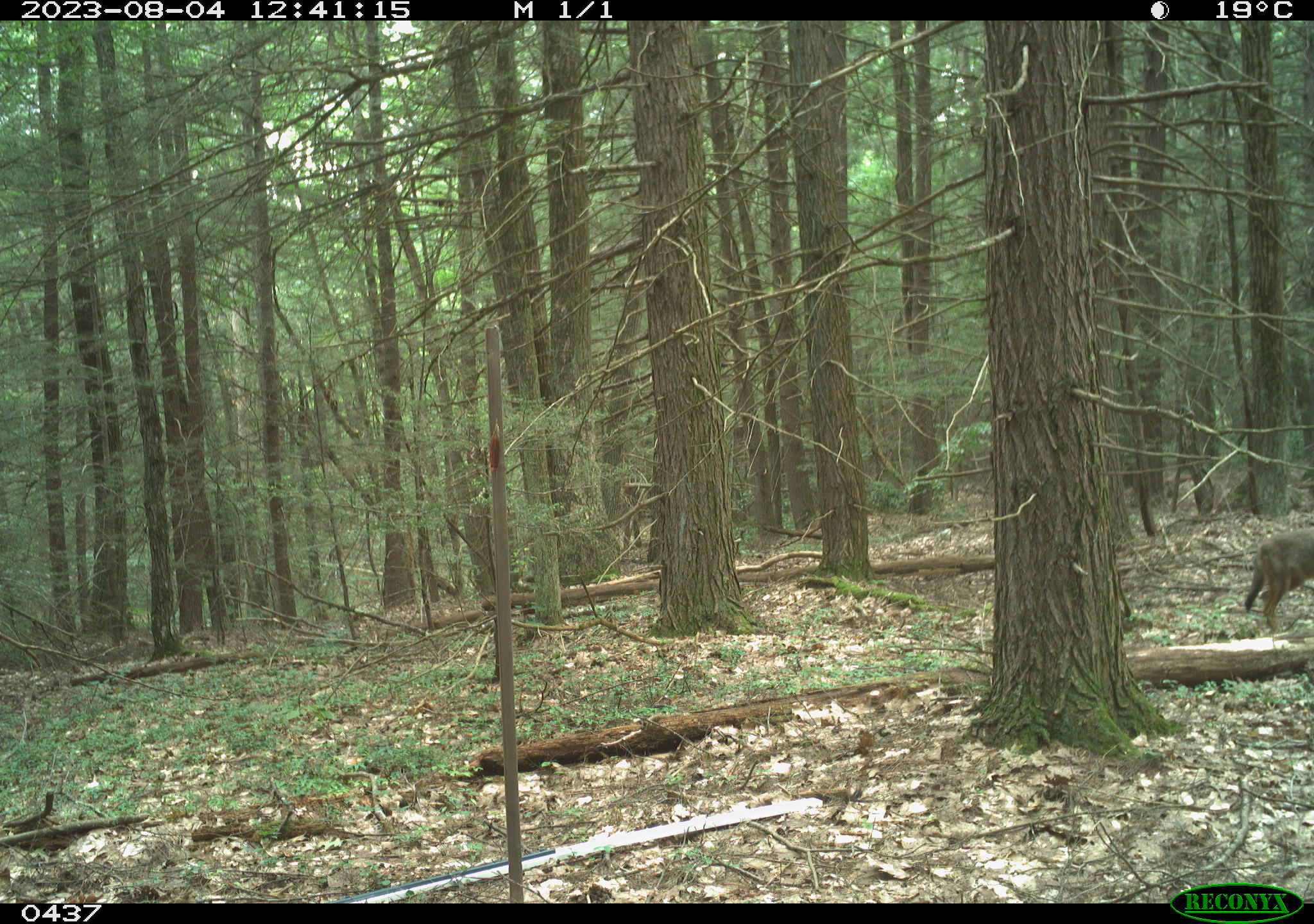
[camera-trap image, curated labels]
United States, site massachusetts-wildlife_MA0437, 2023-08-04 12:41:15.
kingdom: Animalia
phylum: Chordata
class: Mammalia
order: Carnivora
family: Canidae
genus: Canis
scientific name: Canis latrans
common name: coyote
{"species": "coyote (Canis latrans)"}